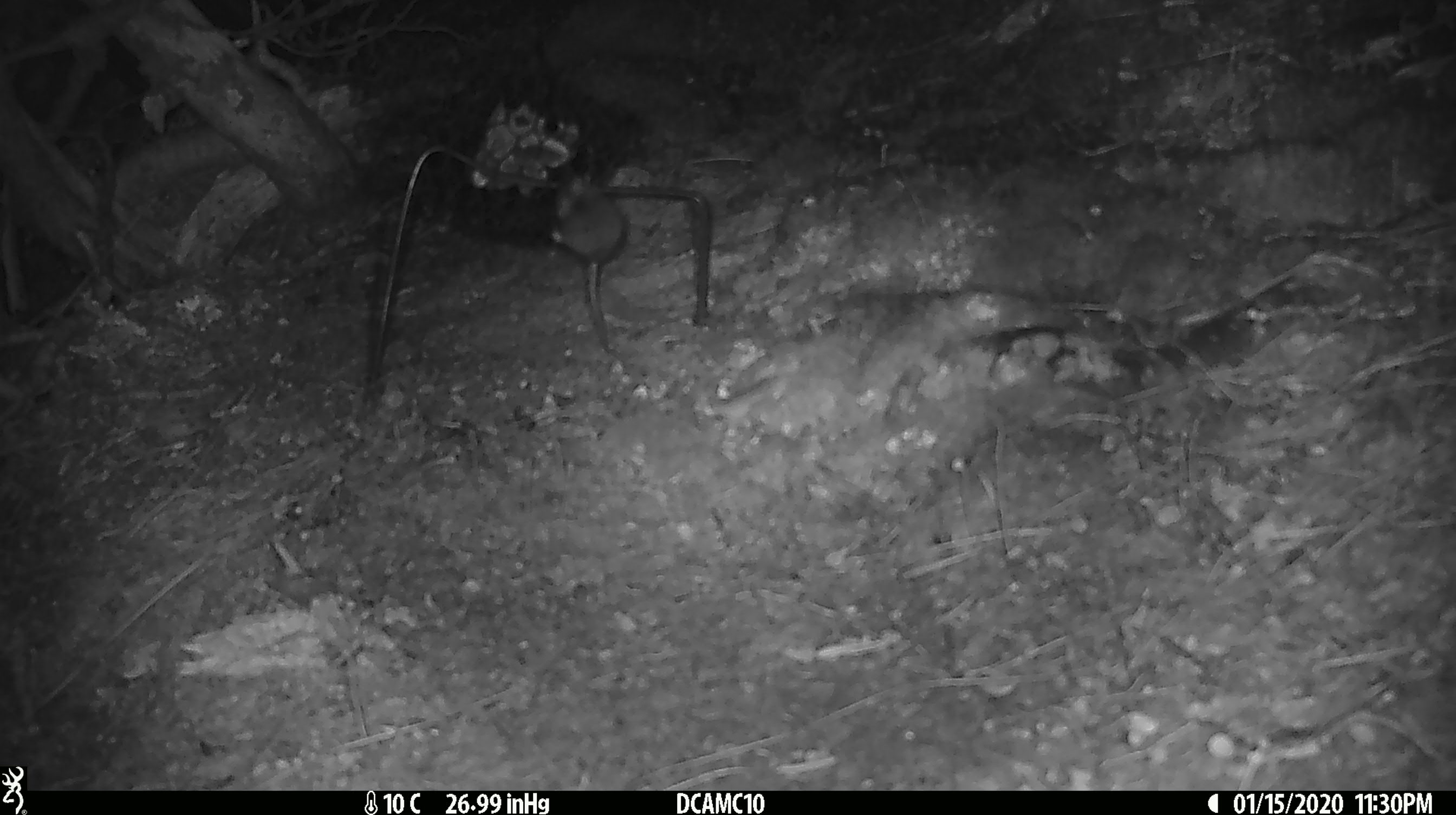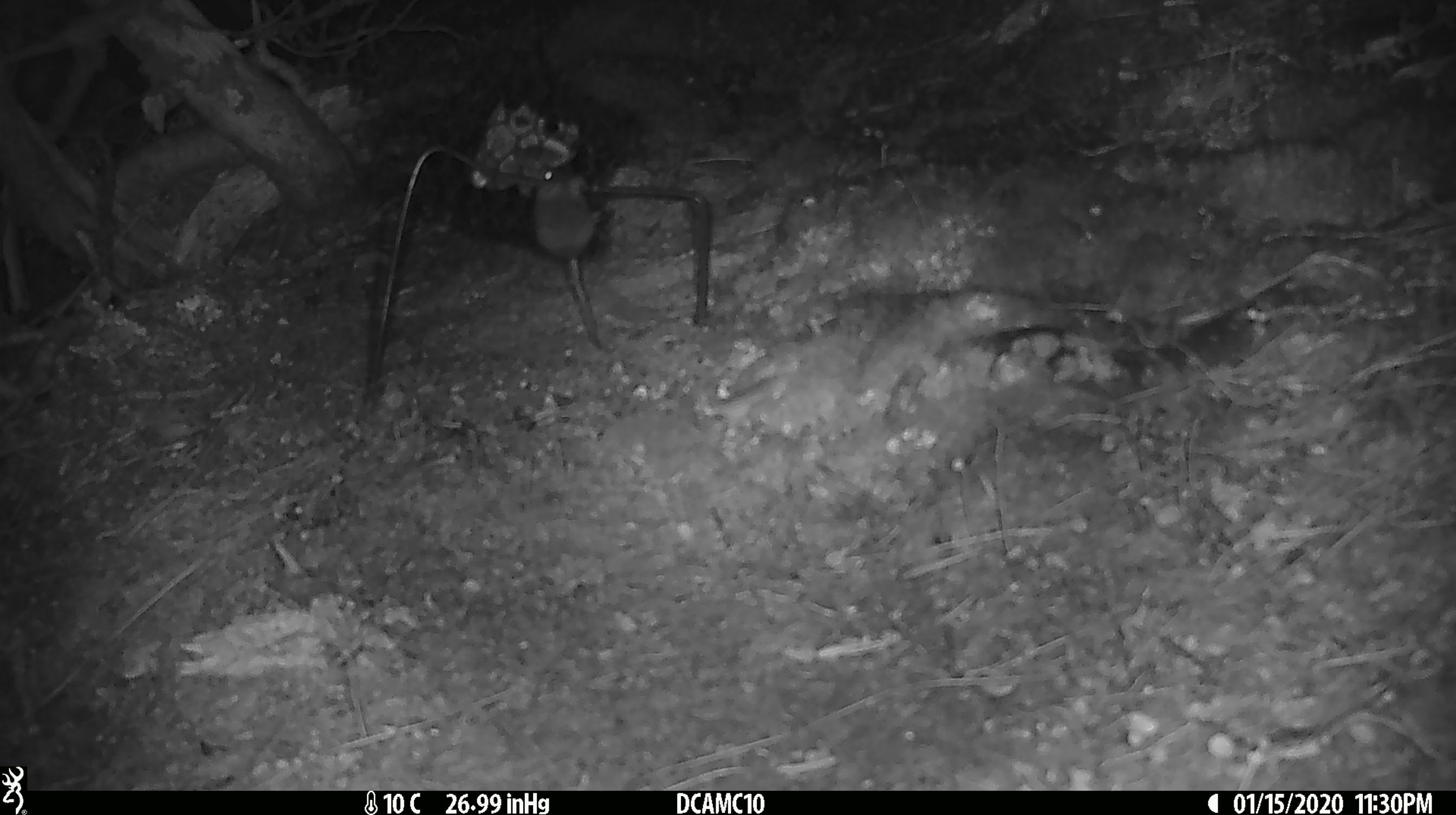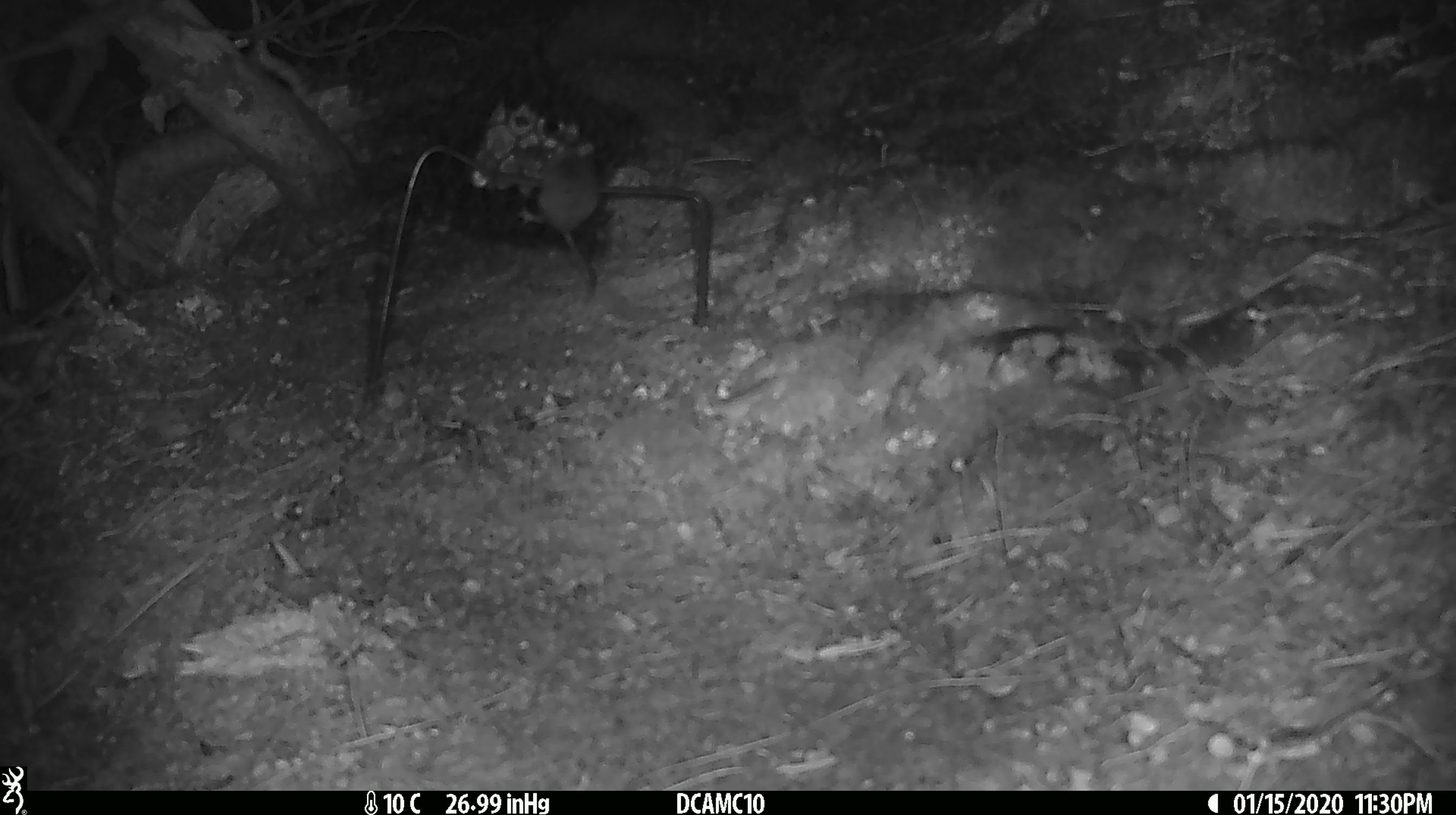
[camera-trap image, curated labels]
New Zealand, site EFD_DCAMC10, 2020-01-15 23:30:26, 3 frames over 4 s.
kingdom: Animalia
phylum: Chordata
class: Mammalia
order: Rodentia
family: Muridae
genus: Mus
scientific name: Mus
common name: mouse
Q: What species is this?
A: Mouse (Mus).